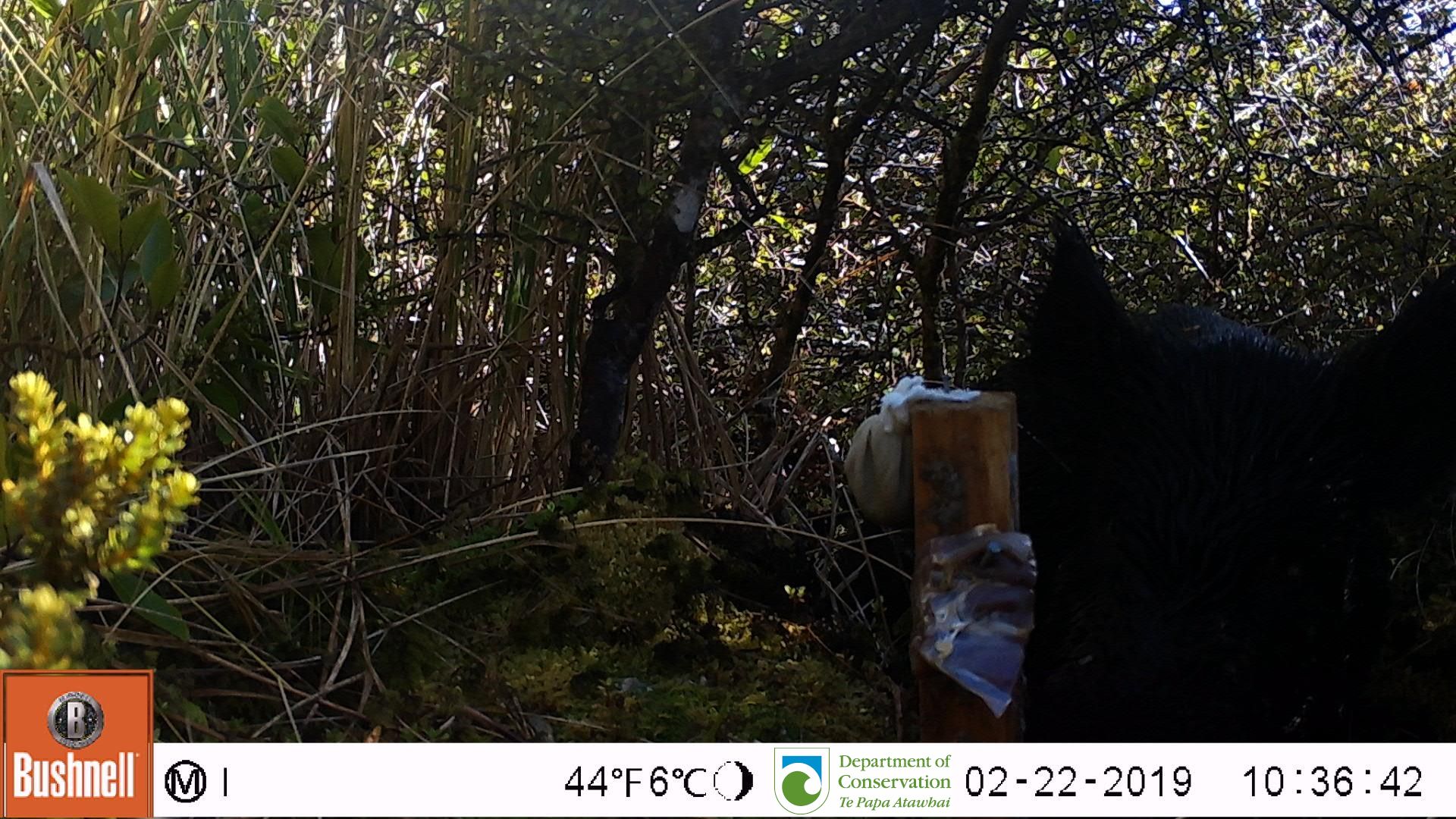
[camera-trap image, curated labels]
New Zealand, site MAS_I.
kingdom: Animalia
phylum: Chordata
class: Mammalia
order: Artiodactyla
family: Suidae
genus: Sus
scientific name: Sus scrofa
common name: pig